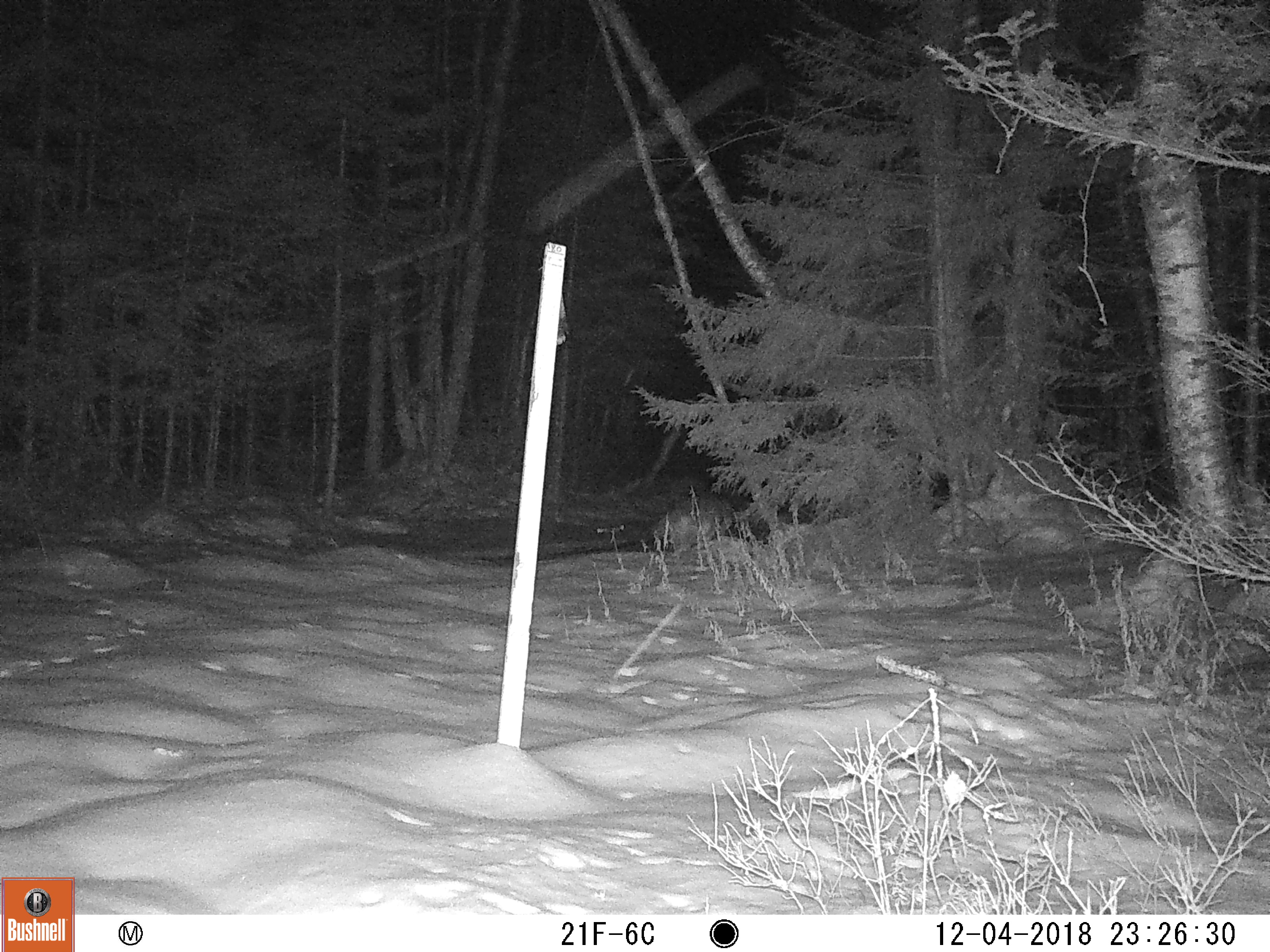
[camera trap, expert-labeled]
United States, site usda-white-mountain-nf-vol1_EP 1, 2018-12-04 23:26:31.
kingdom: Animalia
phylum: Chordata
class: Mammalia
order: Carnivora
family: Canidae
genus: Canis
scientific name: Canis latrans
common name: coyote